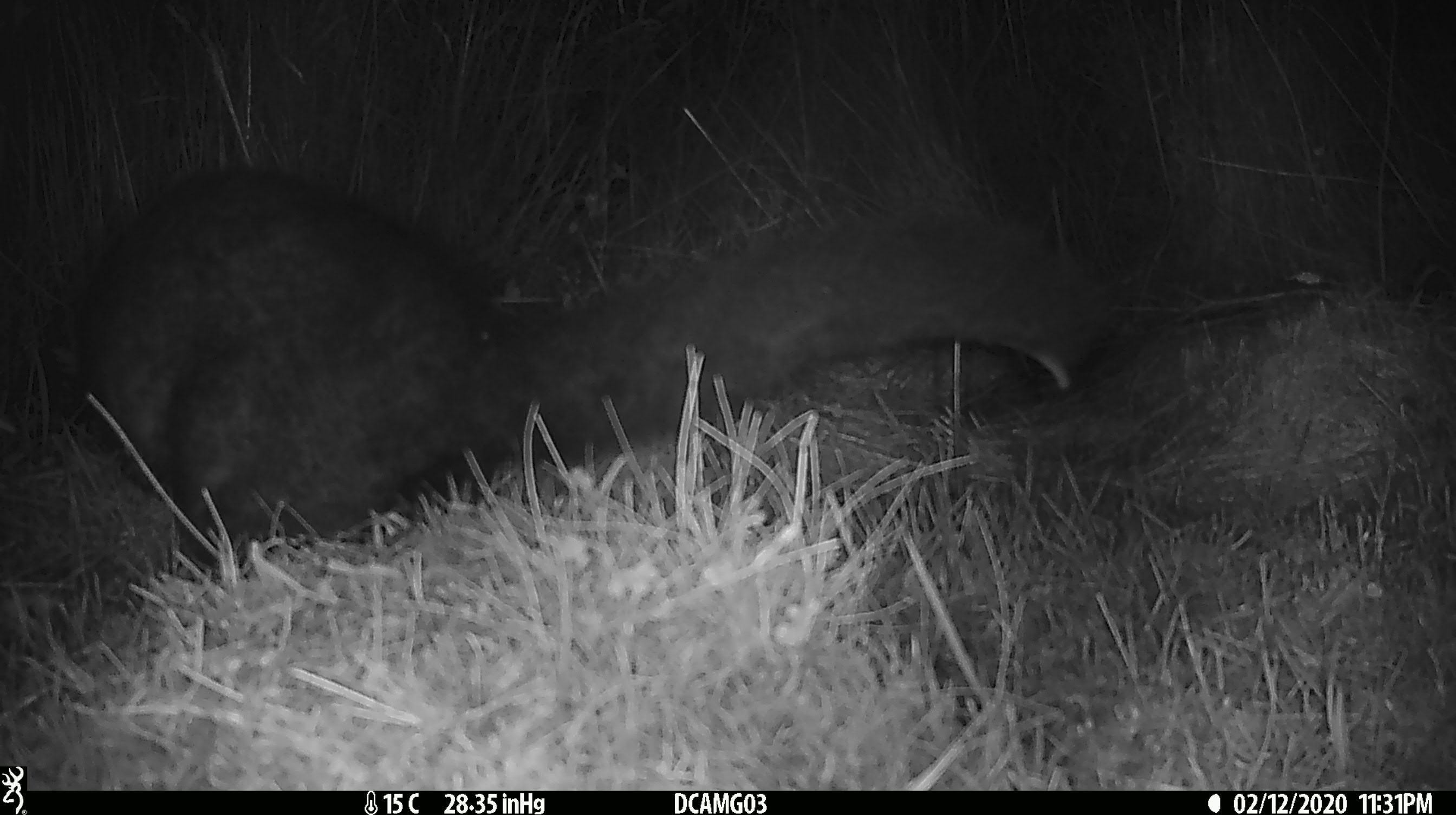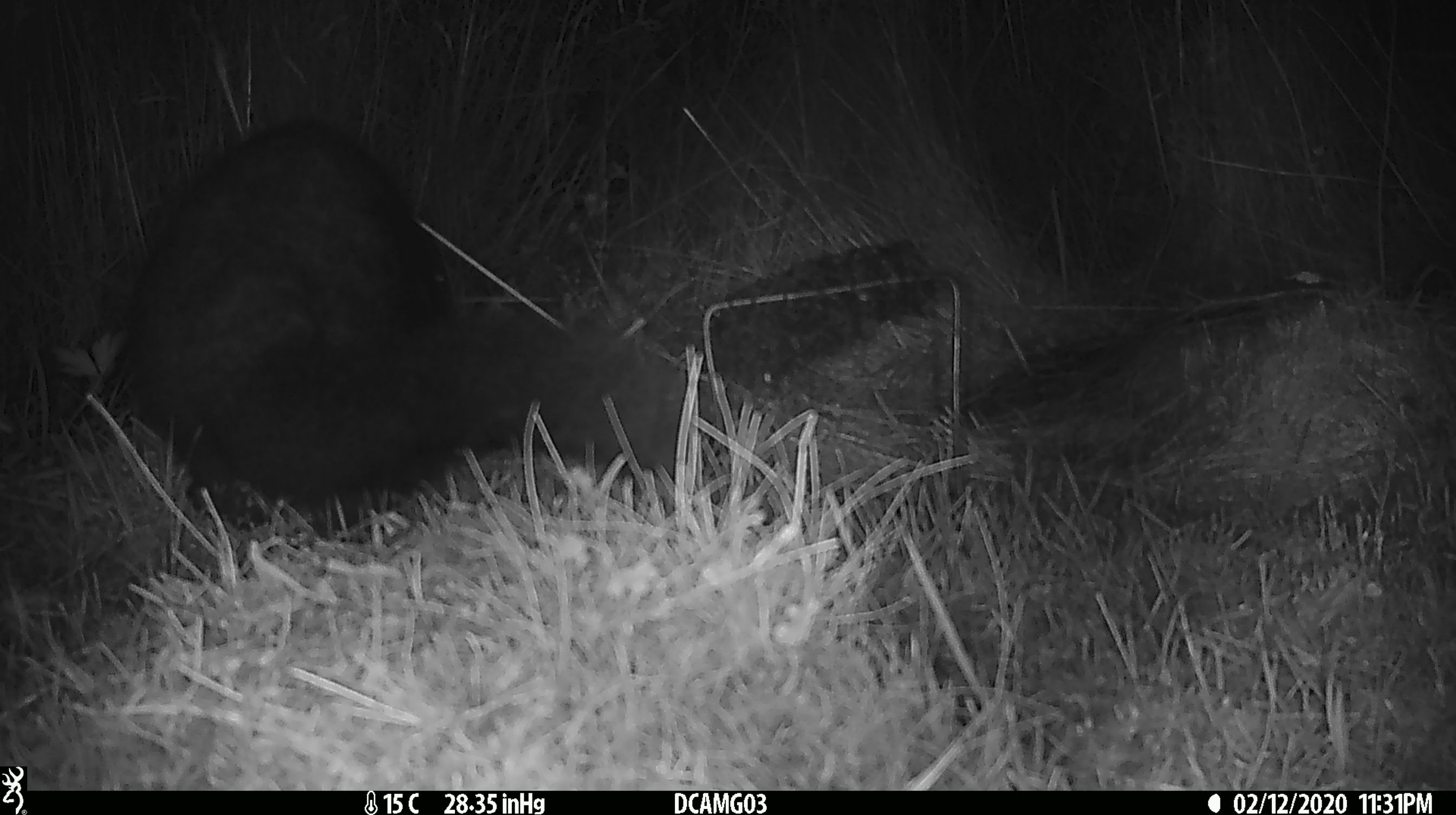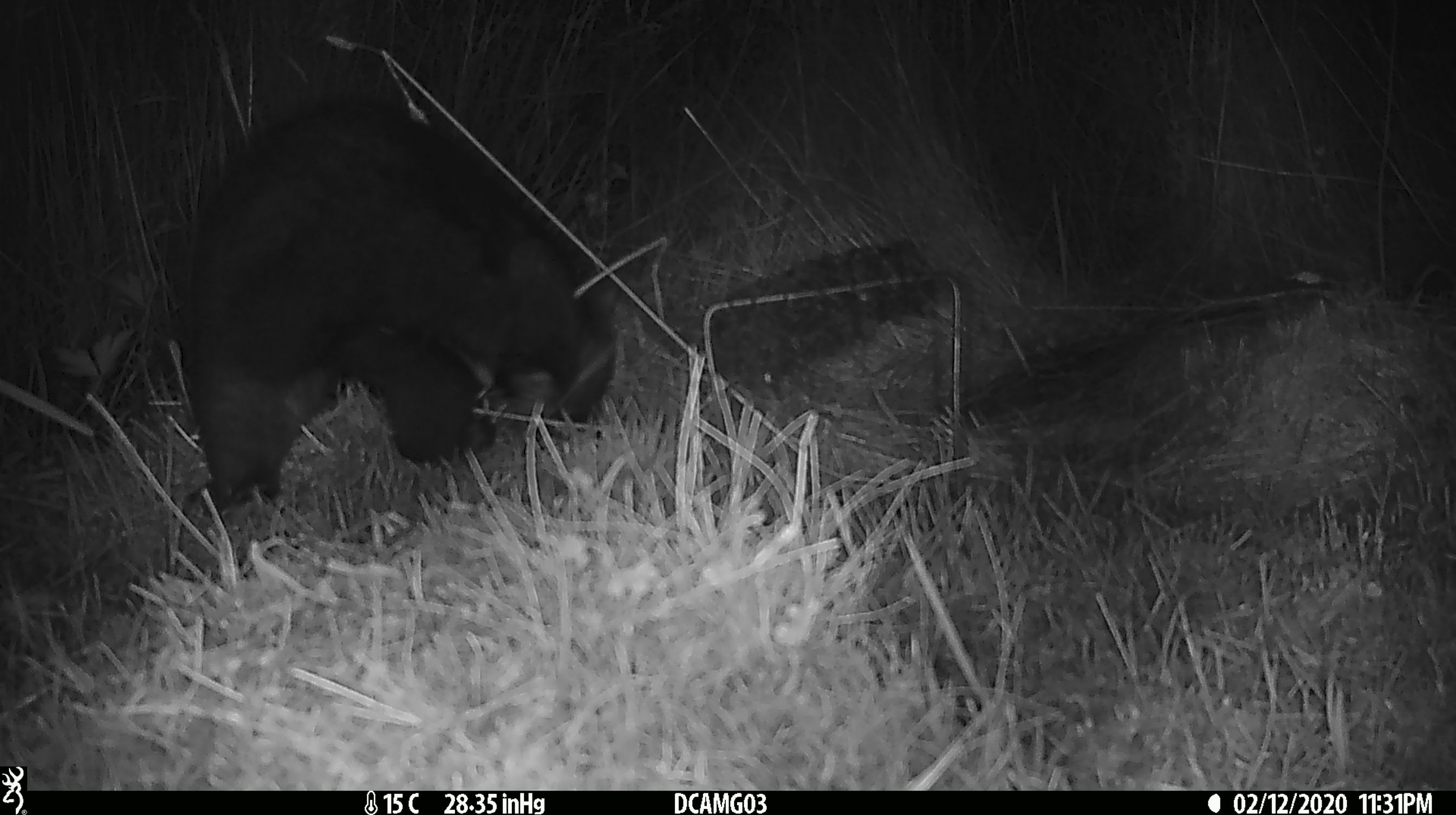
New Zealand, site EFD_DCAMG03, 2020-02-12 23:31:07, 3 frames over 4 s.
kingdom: Animalia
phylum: Chordata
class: Mammalia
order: Diprotodontia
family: Phalangeridae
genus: Trichosurus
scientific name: Trichosurus vulpecula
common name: common brushtail possum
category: possum